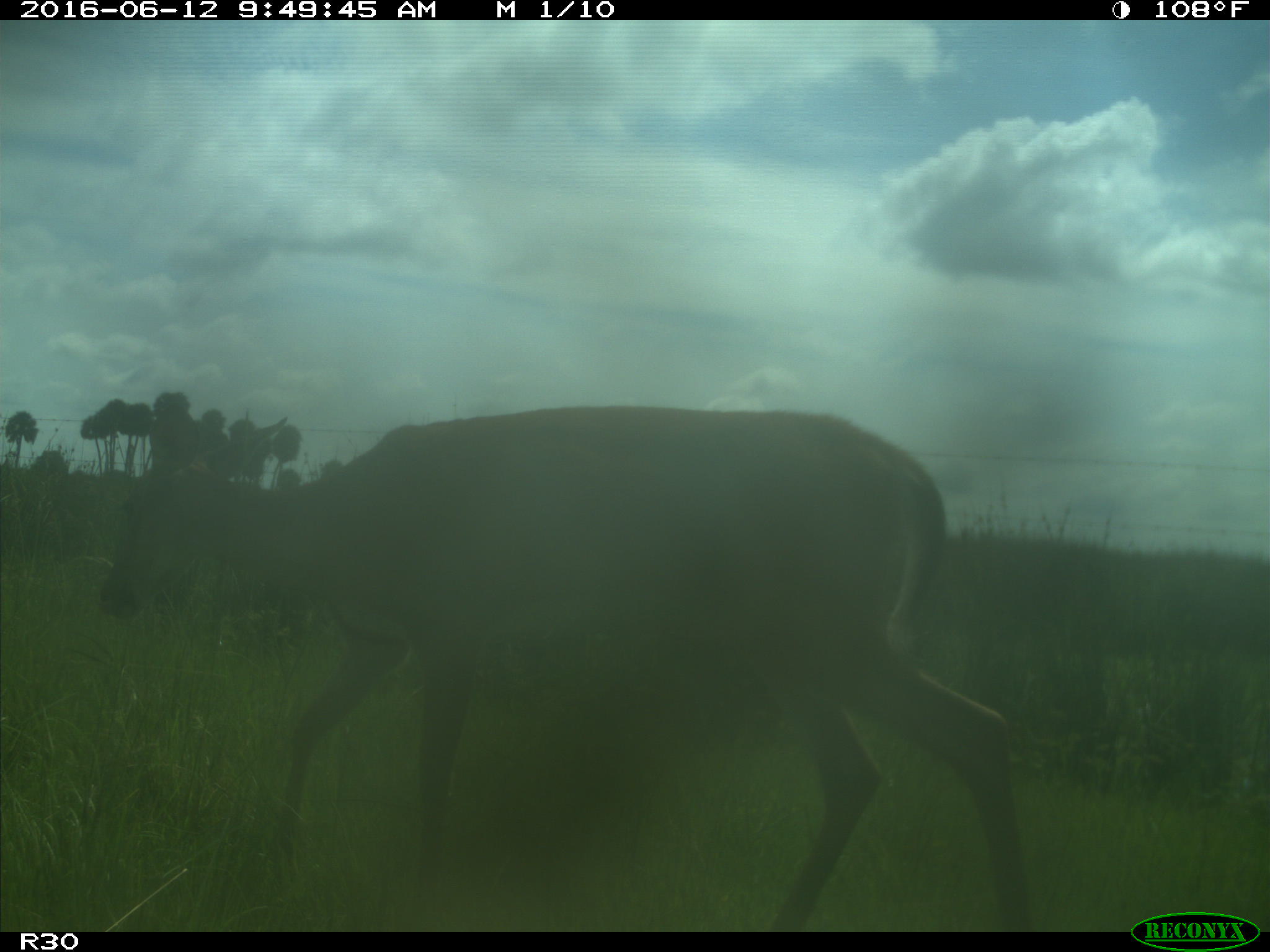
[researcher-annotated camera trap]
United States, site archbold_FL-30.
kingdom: Animalia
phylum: Chordata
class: Mammalia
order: Artiodactyla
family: Cervidae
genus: Odocoileus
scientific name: Odocoileus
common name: deer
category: unidentified deer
Unidentified deer (deer) (Odocoileus).